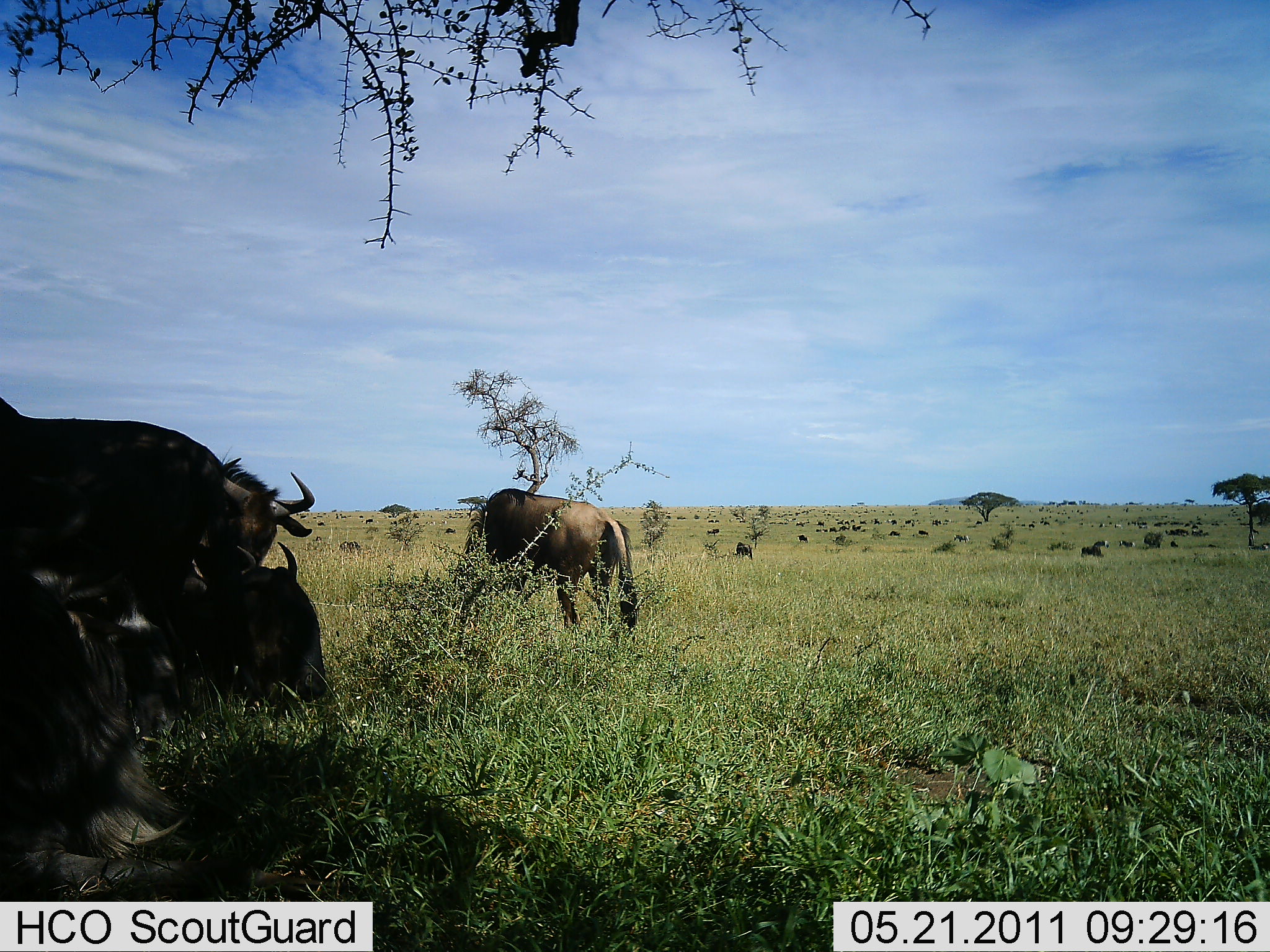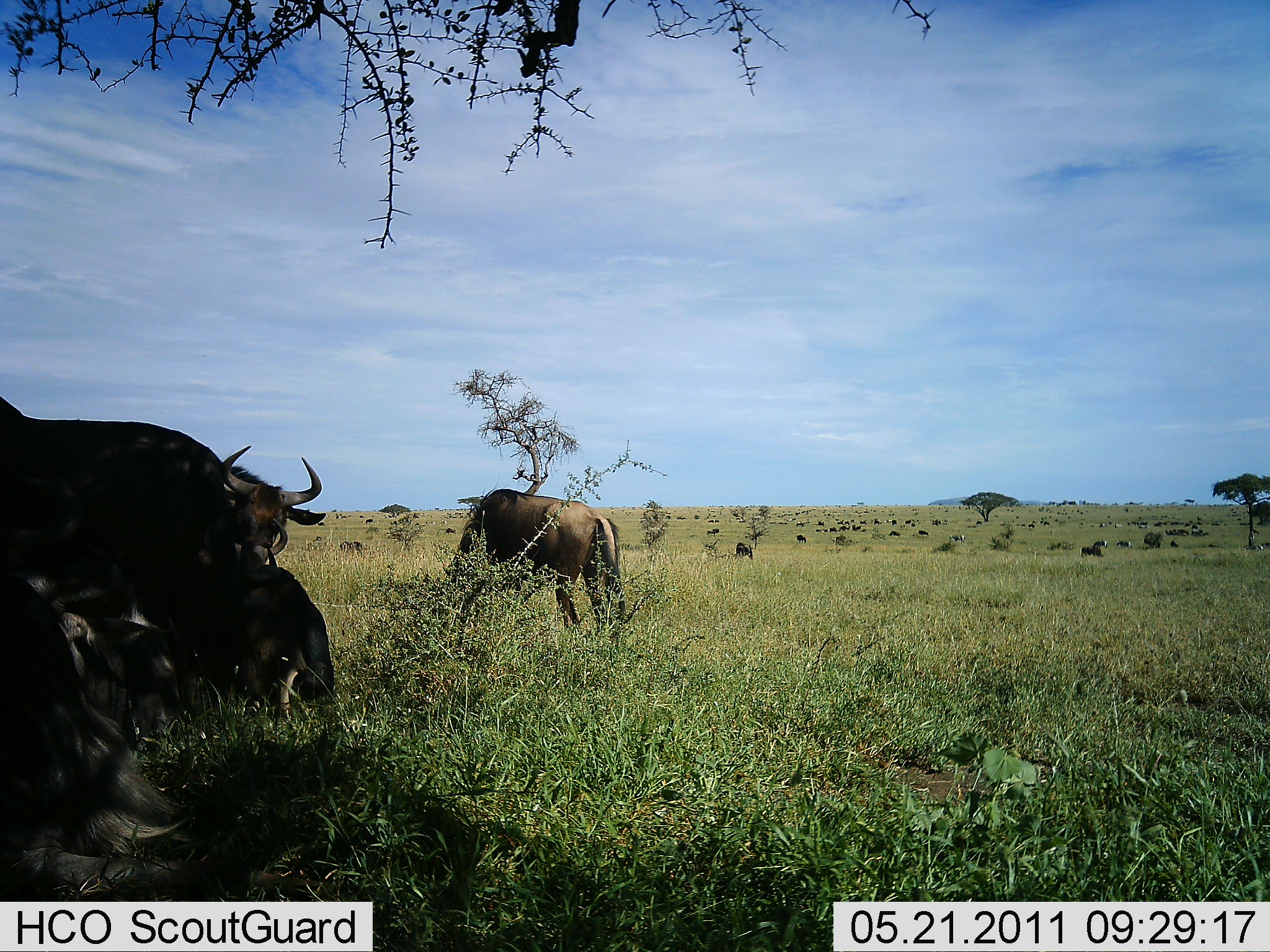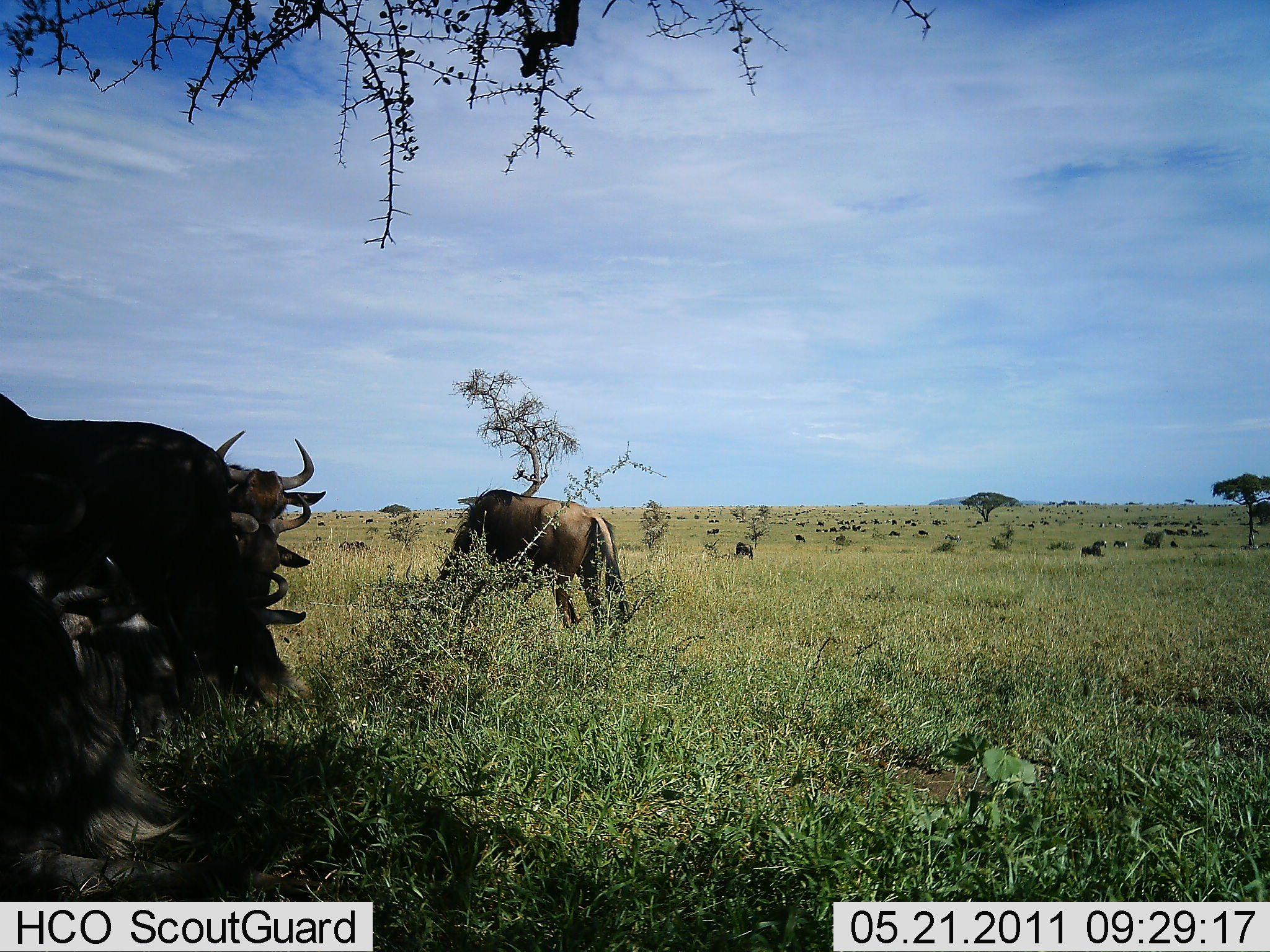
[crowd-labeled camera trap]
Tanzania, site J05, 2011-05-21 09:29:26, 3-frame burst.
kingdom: Animalia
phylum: Chordata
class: Mammalia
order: Artiodactyla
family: Bovidae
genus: Connochaetes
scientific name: Connochaetes taurinus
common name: blue wildebeest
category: wildebeest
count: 11-50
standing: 75%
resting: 42%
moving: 42%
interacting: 8%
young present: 0%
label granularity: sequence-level